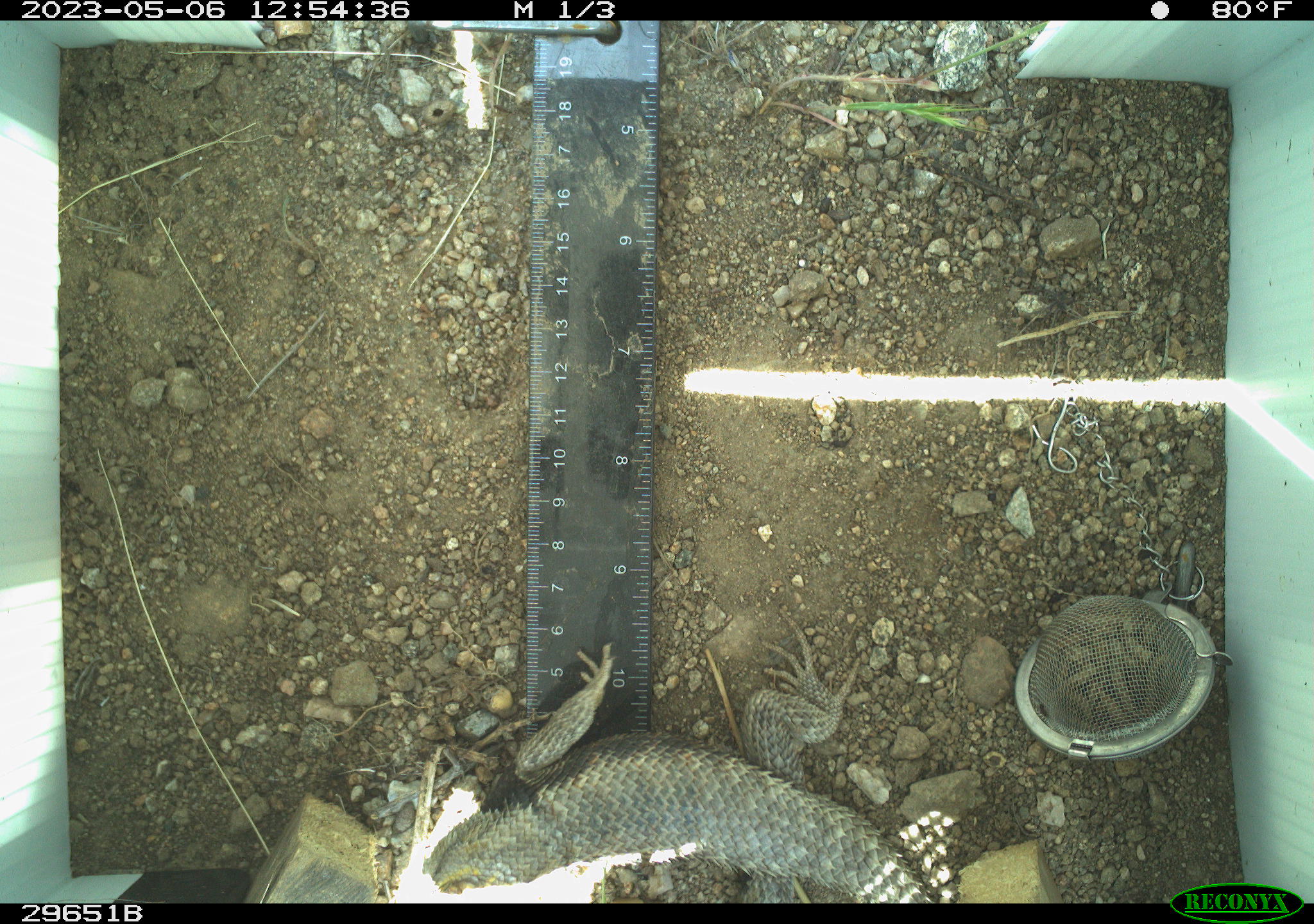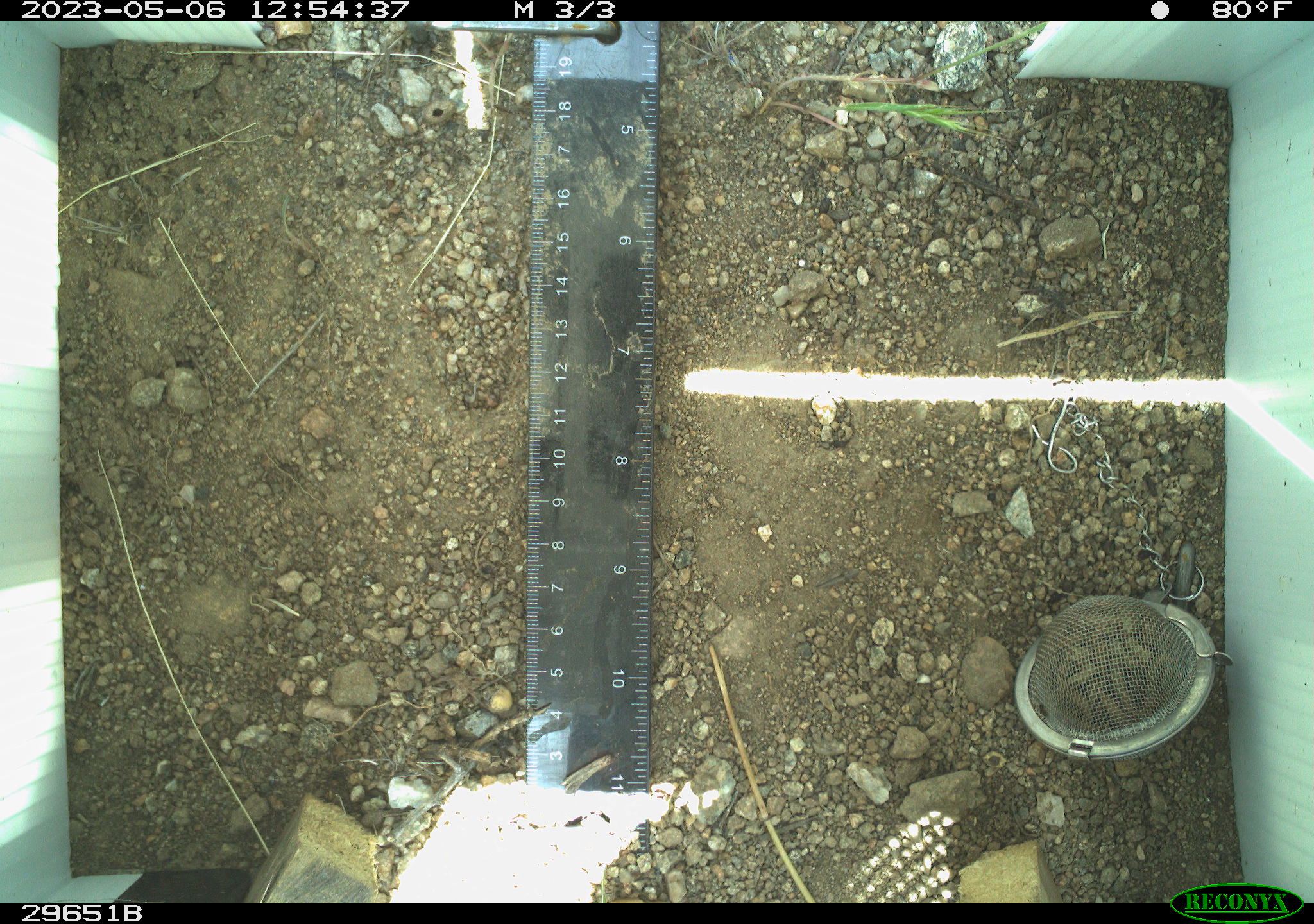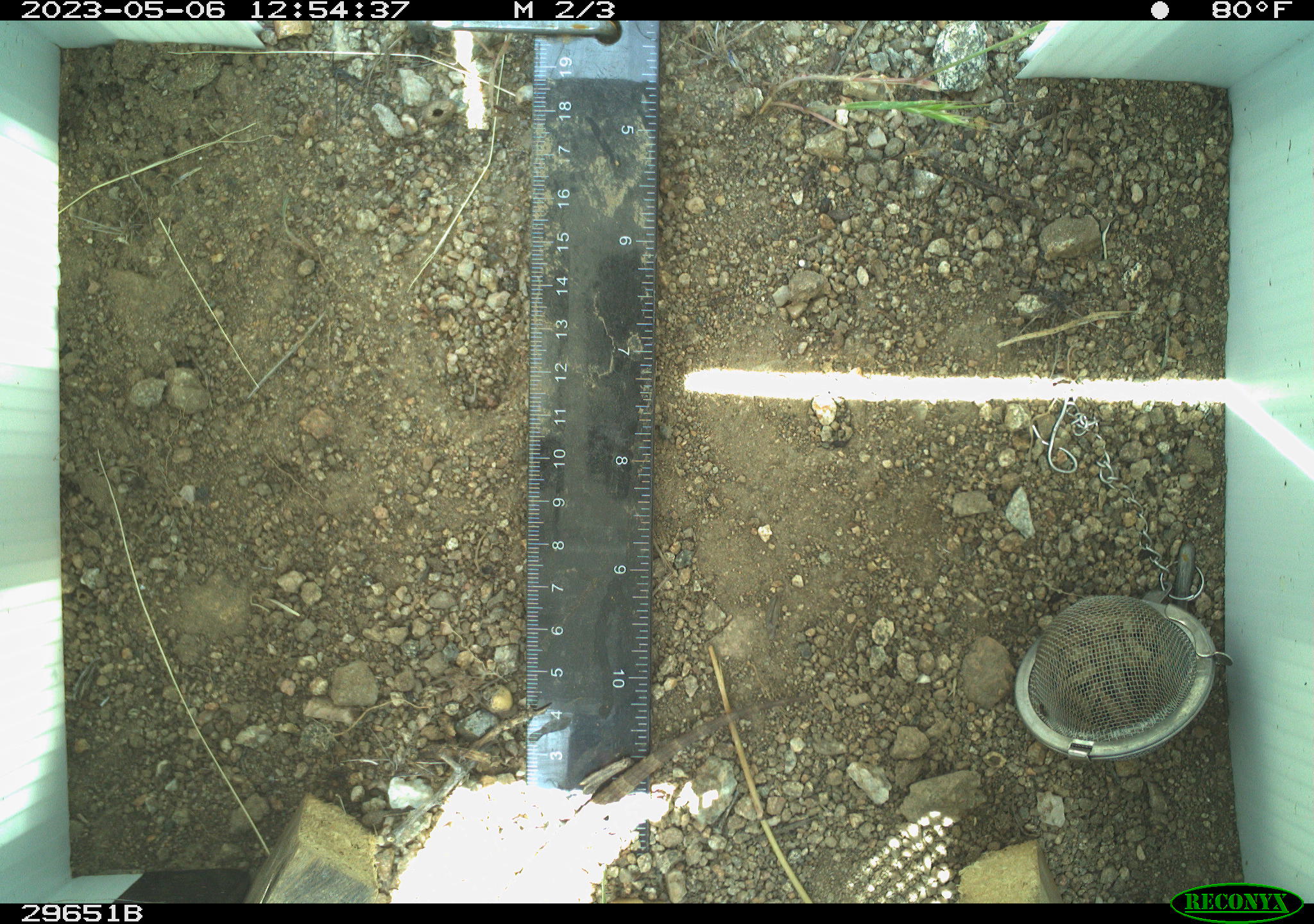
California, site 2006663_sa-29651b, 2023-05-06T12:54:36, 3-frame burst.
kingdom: Animalia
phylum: Chordata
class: Reptilia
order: Squamata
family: Phrynosomatidae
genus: Sceloporus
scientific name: Sceloporus uniformis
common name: yellow-backed spiny lizard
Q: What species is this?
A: Yellow-backed spiny lizard (Sceloporus uniformis).